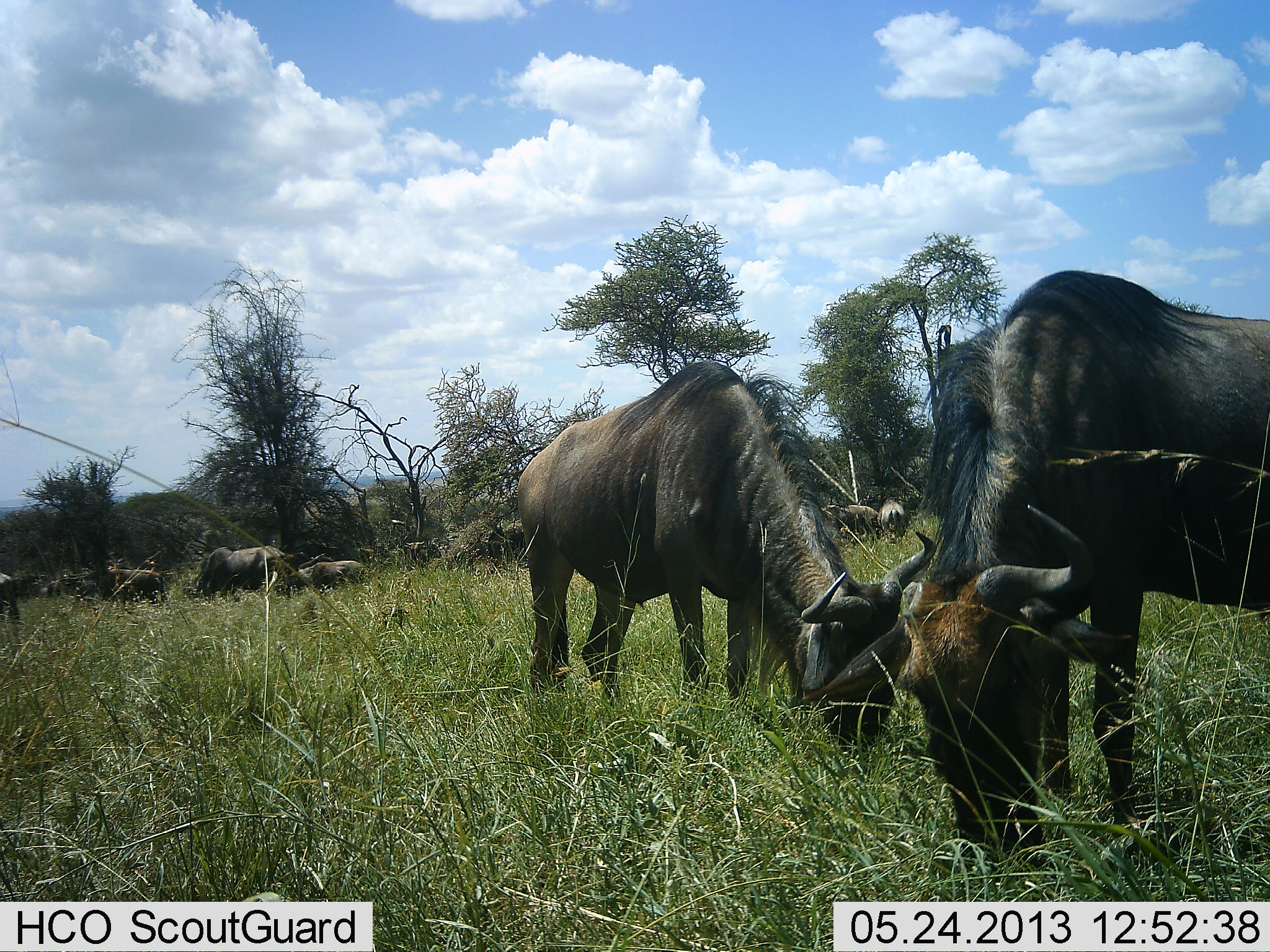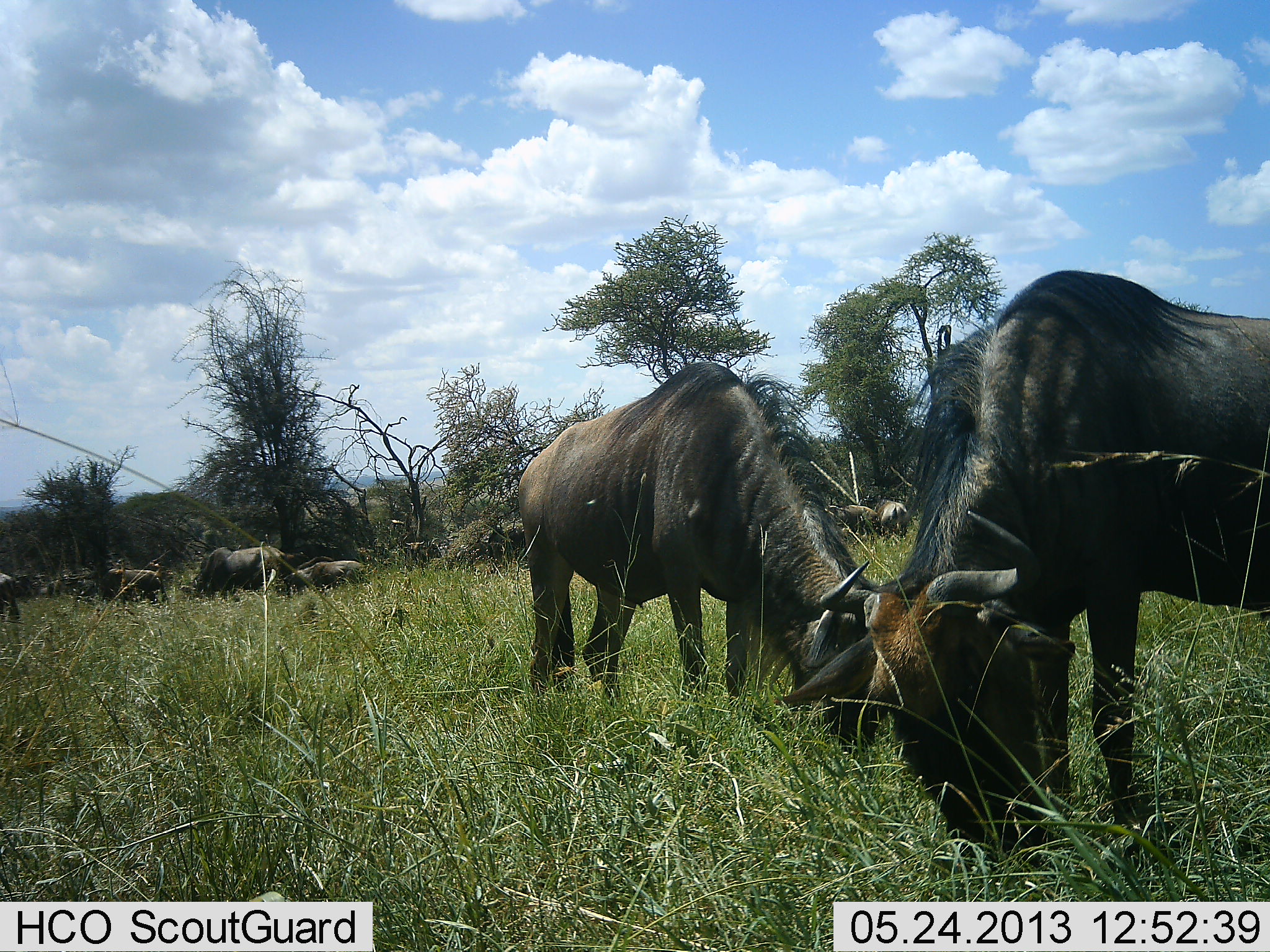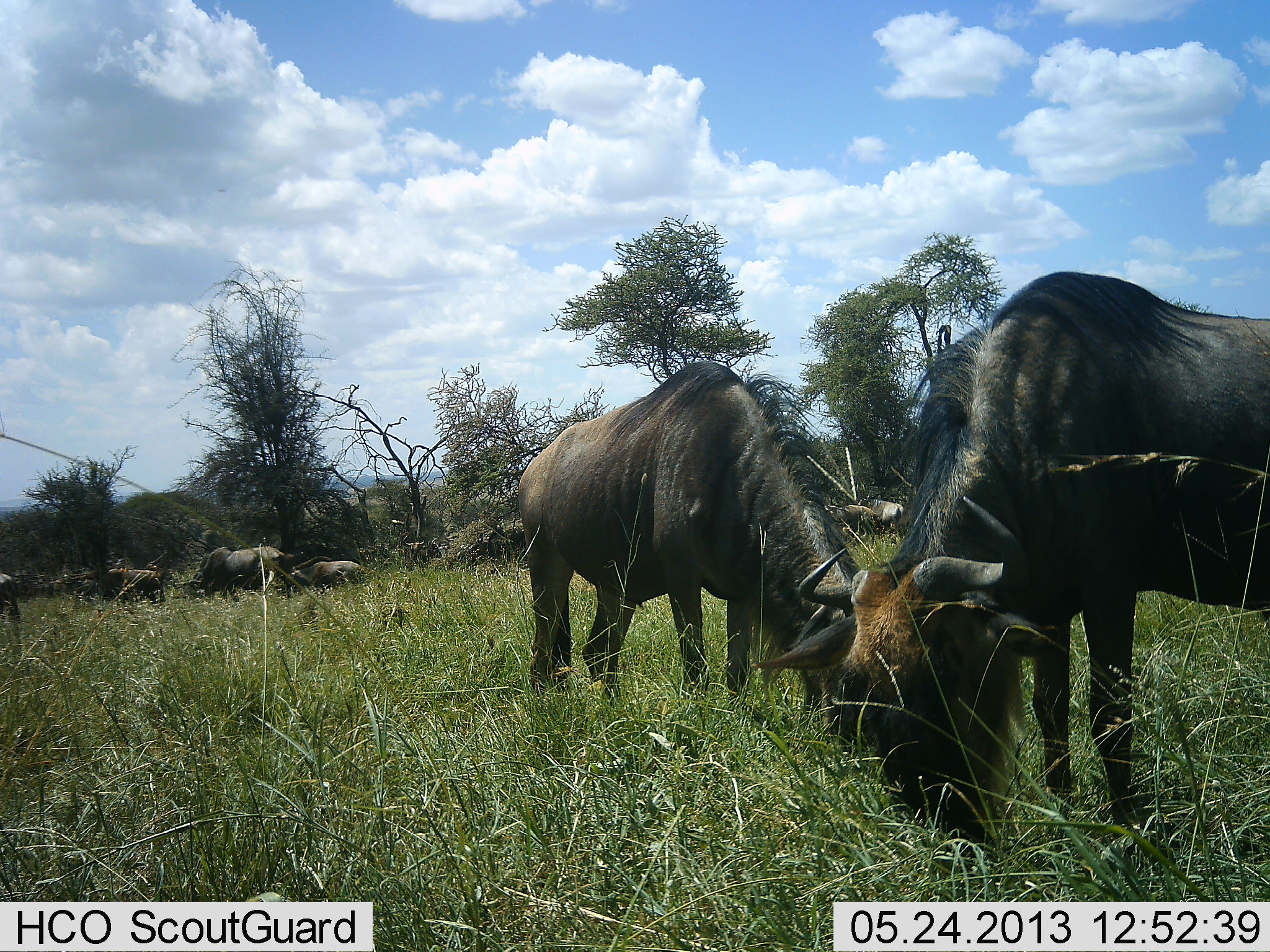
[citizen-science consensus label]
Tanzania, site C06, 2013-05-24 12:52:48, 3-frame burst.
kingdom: Animalia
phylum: Chordata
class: Mammalia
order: Artiodactyla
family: Bovidae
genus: Connochaetes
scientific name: Connochaetes taurinus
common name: blue wildebeest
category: wildebeest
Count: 10.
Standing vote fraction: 41%.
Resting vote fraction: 4%.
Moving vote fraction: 11%.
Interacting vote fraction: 7%.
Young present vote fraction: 4%.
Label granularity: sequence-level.